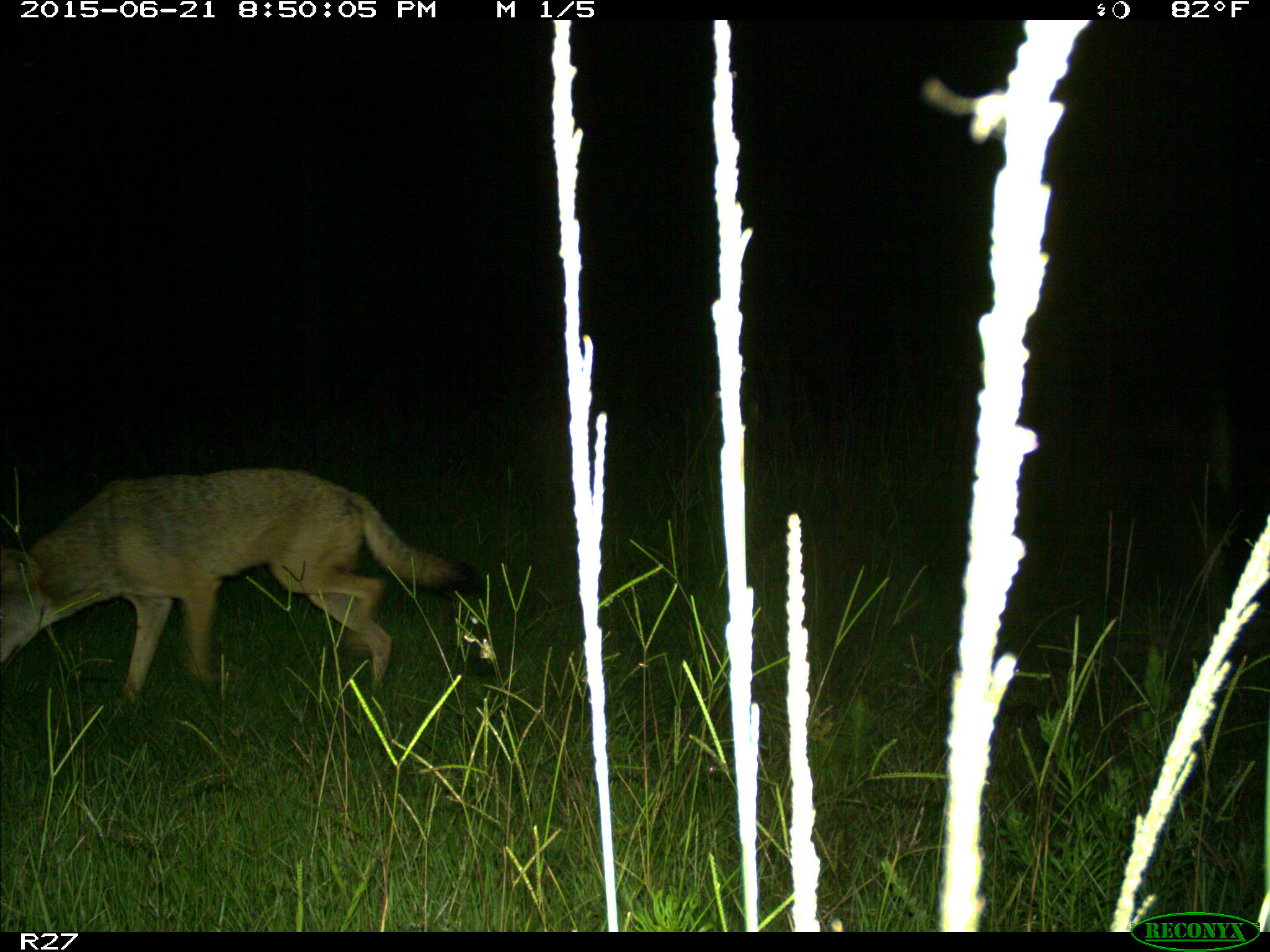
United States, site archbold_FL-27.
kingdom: Animalia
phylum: Chordata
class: Mammalia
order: Carnivora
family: Canidae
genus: Canis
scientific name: Canis latrans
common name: coyote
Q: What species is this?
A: Canis latrans (coyote).